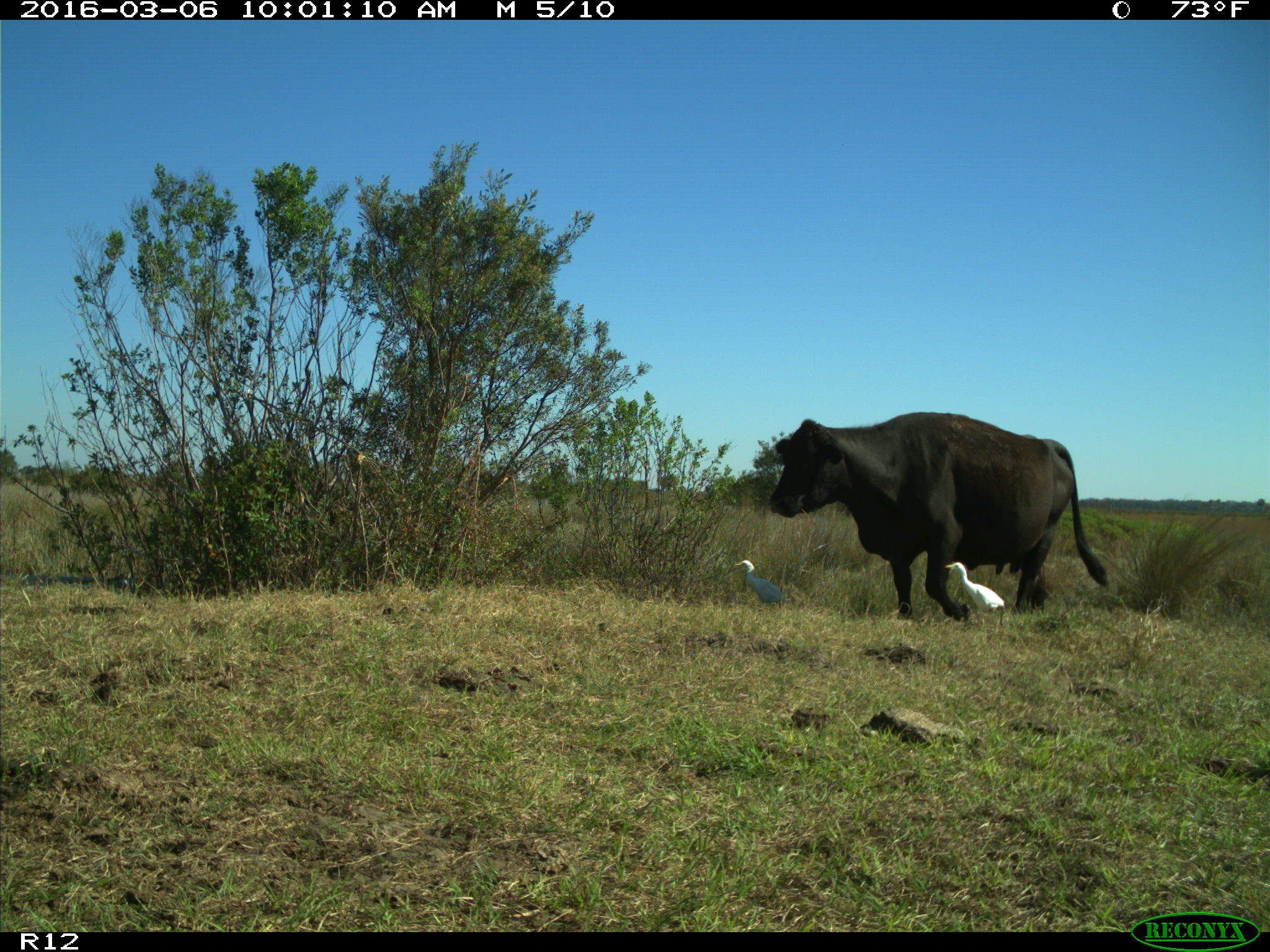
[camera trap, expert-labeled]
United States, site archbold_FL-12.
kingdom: Animalia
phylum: Chordata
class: Mammalia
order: Artiodactyla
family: Bovidae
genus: Bos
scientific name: Bos taurus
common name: domestic cow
Bos taurus (domestic cow).